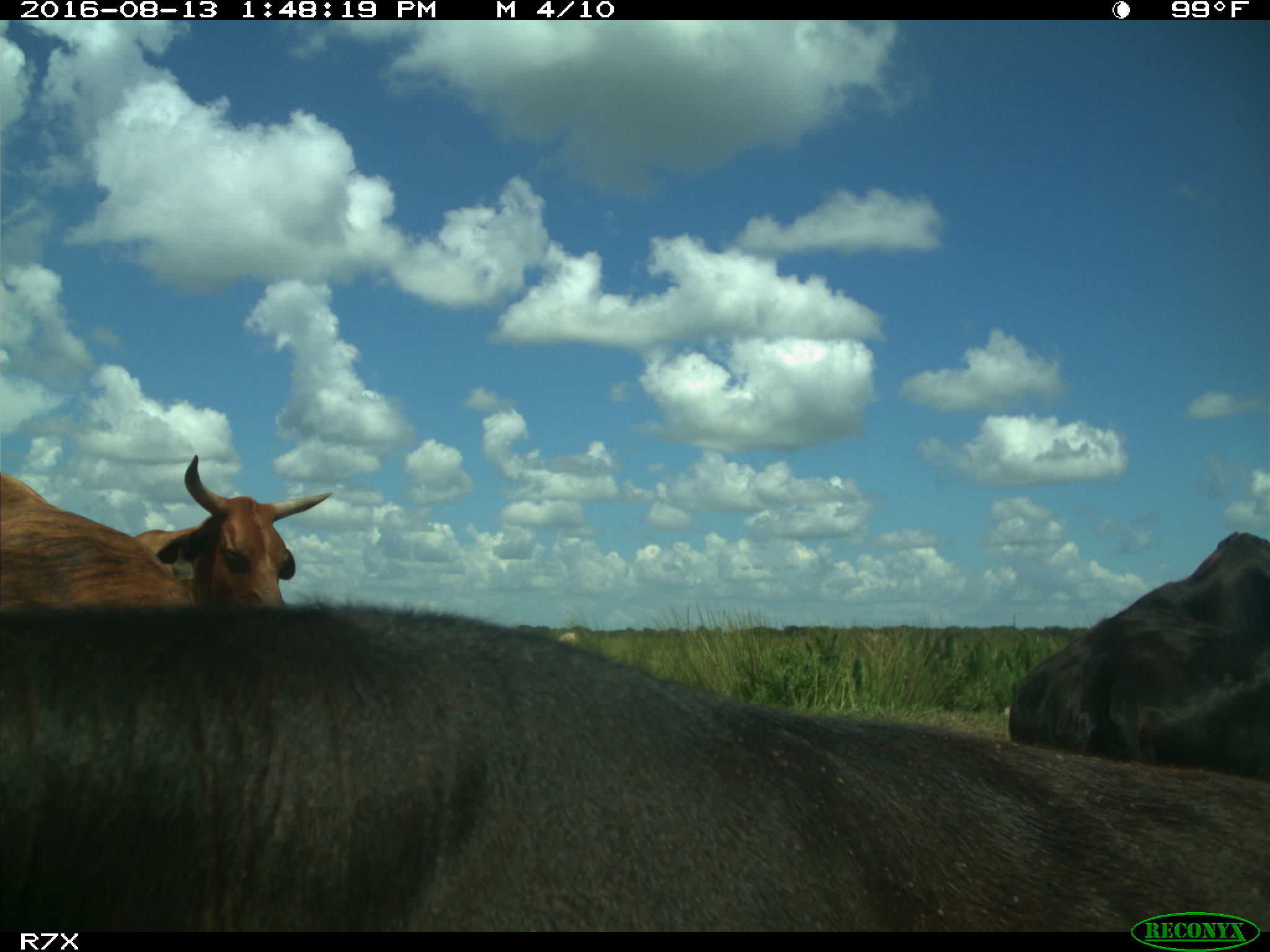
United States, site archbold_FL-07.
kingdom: Animalia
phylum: Chordata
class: Mammalia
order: Artiodactyla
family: Bovidae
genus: Bos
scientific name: Bos taurus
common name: domestic cow